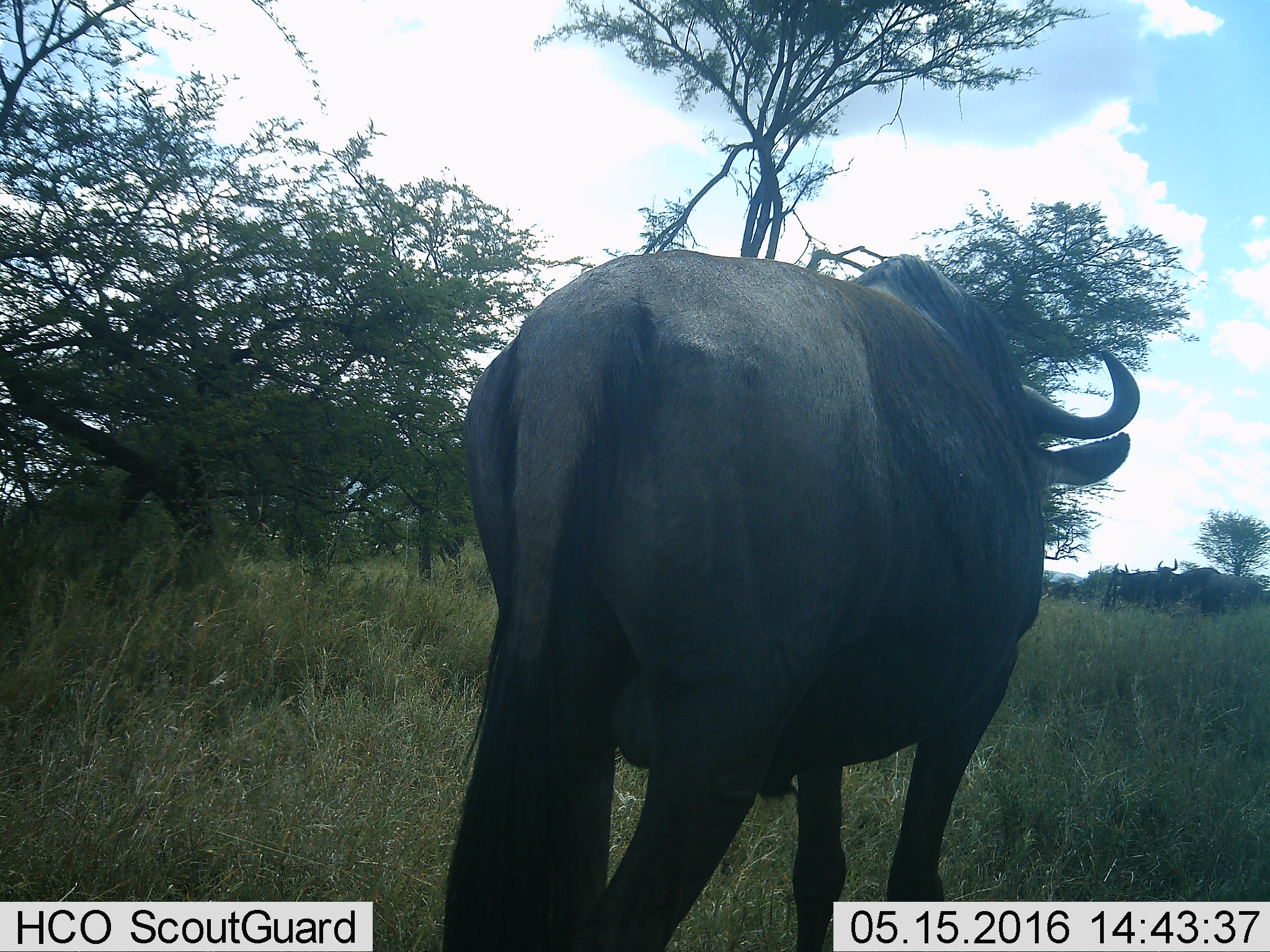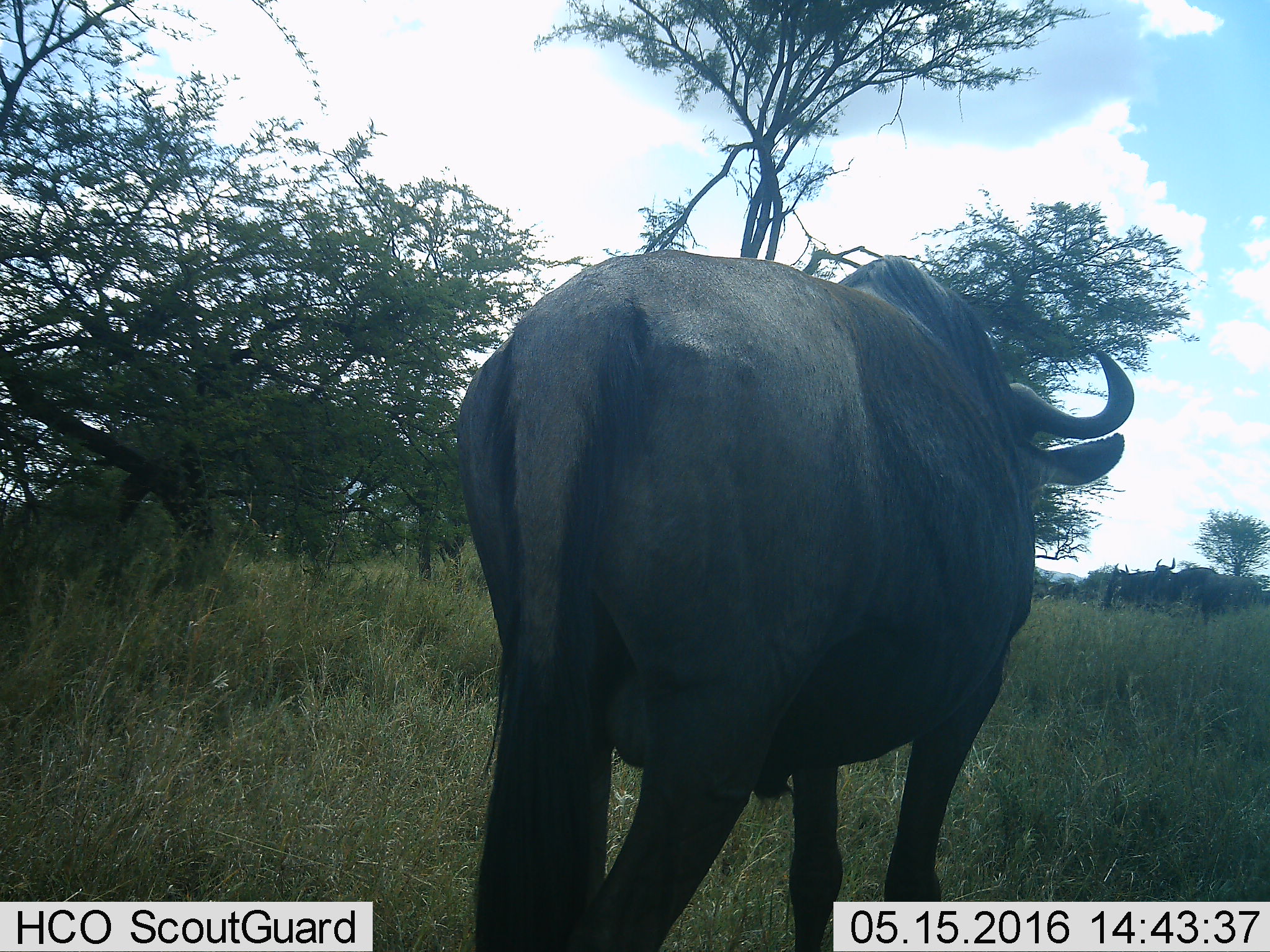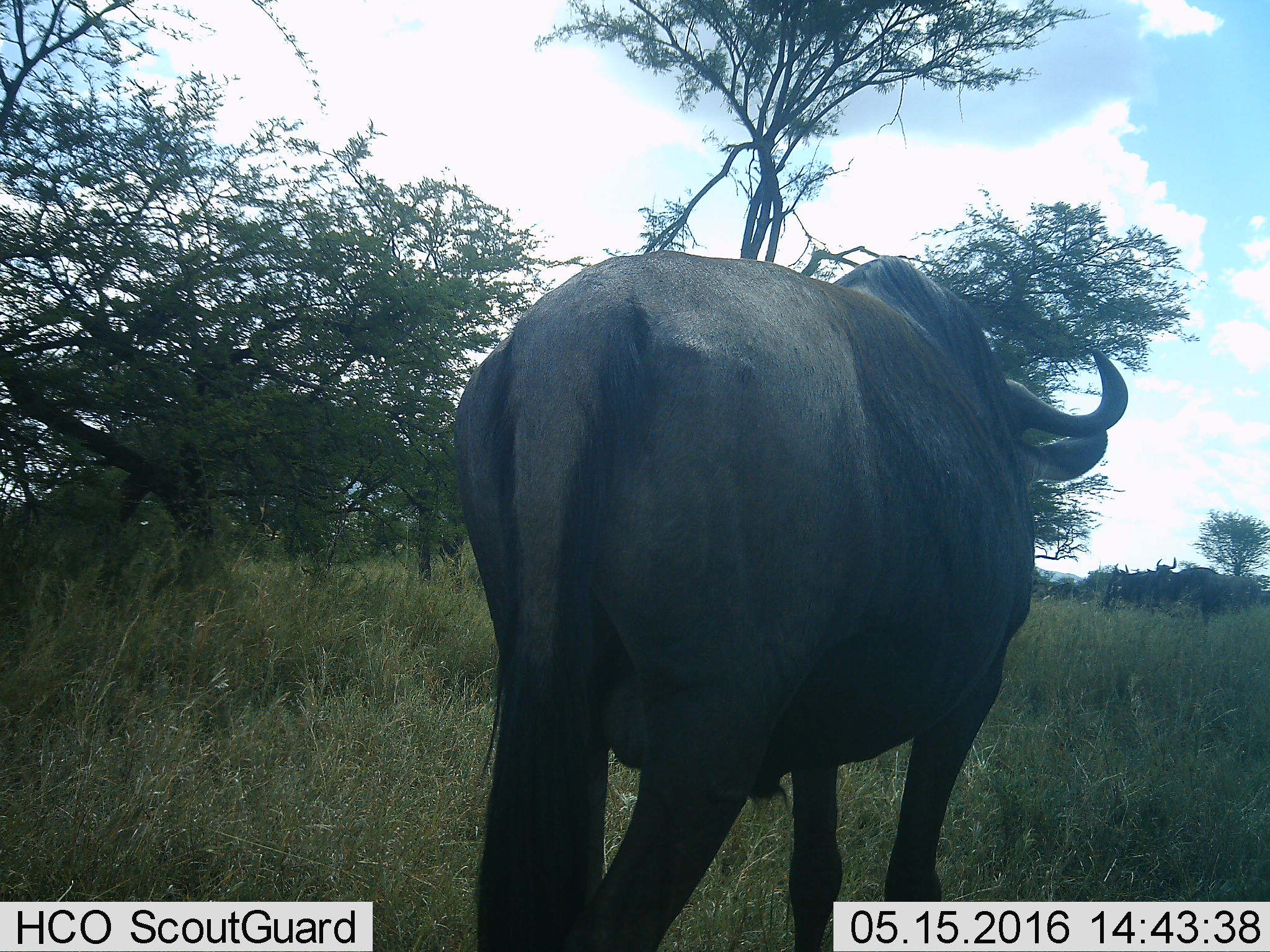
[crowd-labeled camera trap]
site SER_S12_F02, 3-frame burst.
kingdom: Animalia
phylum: Chordata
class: Mammalia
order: Artiodactyla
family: Bovidae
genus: Connochaetes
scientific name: Connochaetes taurinus taurinus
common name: blue wildebeest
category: wildebeestblue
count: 2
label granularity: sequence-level